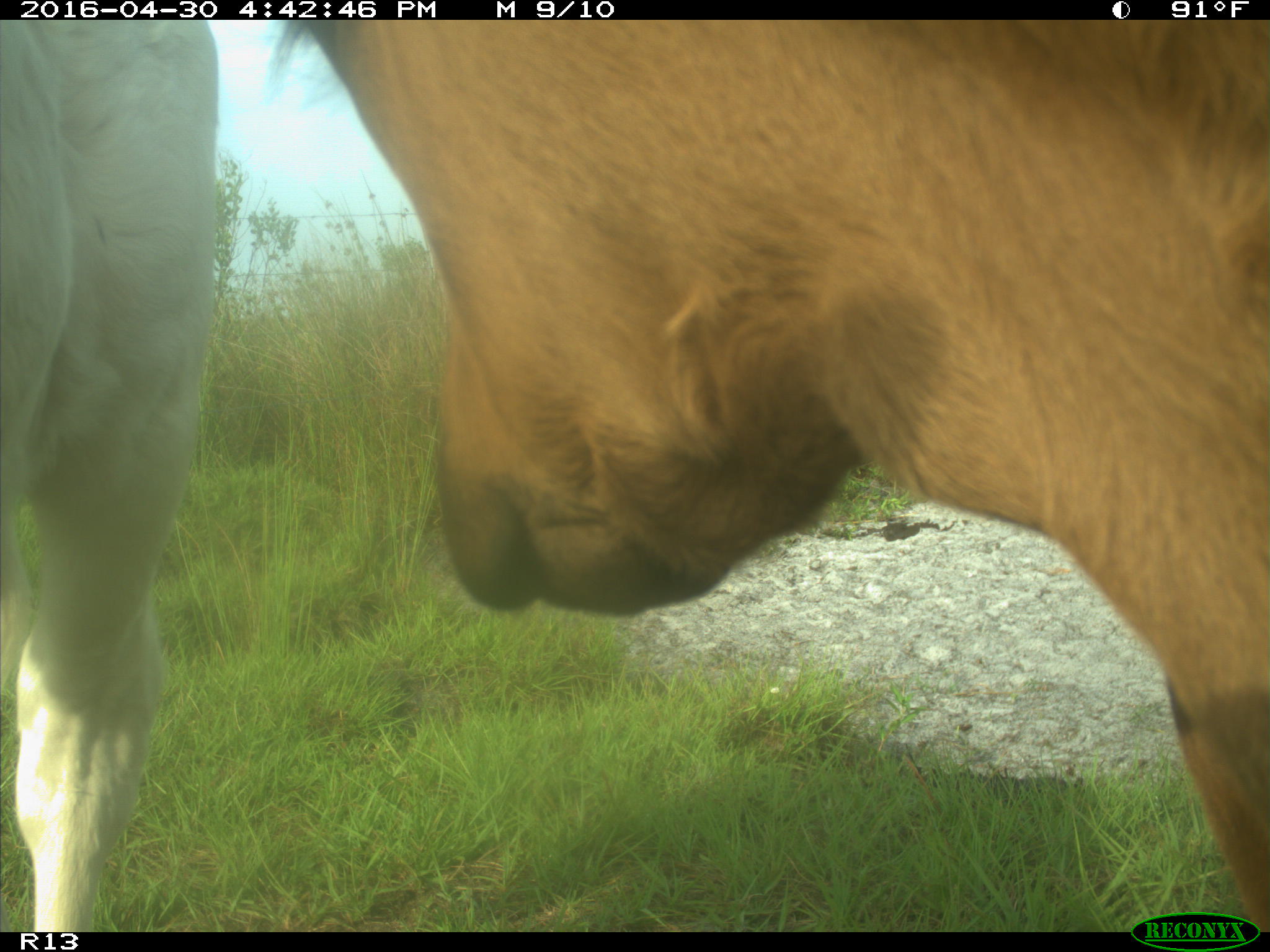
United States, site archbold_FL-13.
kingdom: Animalia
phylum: Chordata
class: Mammalia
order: Artiodactyla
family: Bovidae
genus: Bos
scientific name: Bos taurus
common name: domestic cow